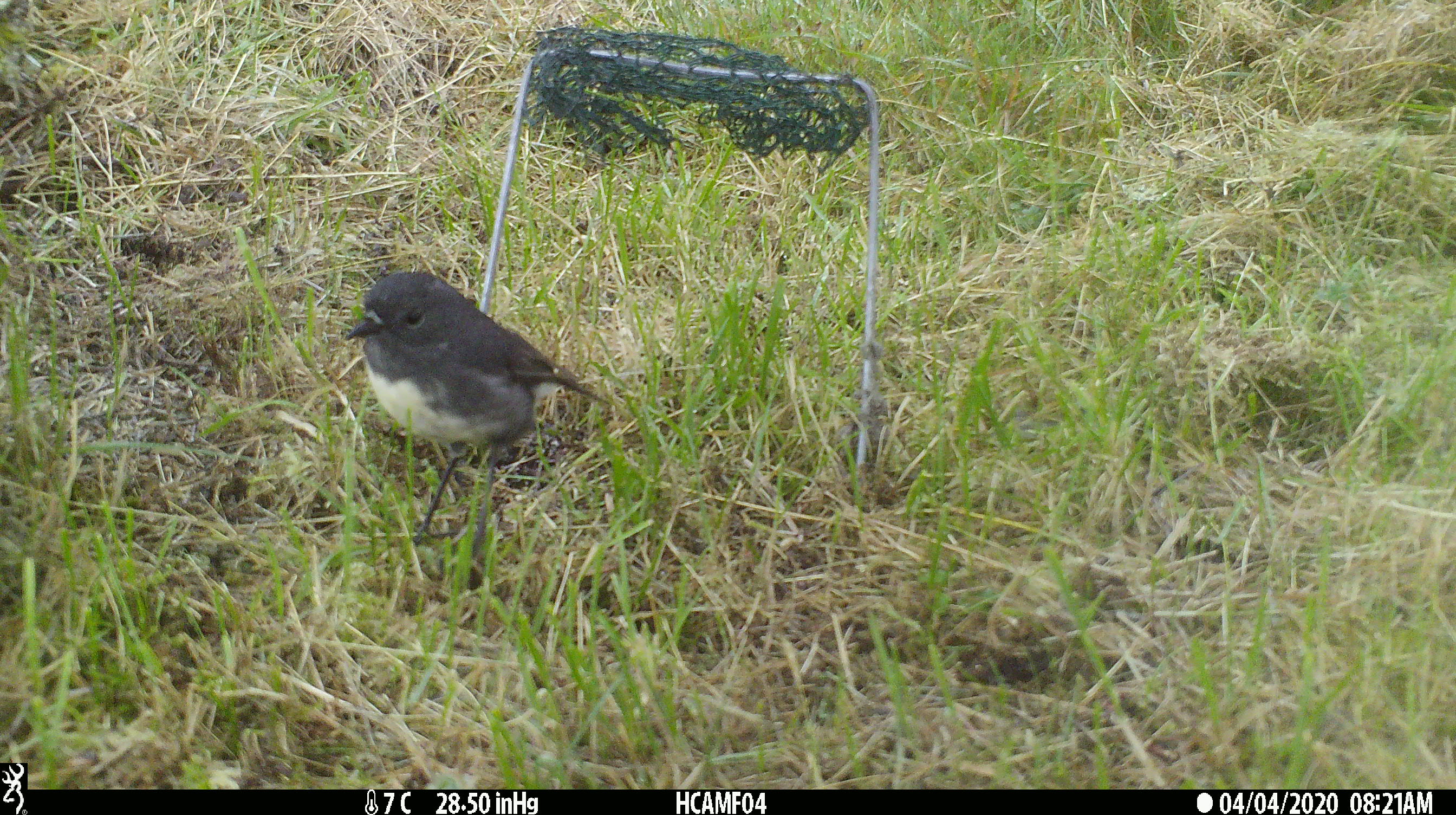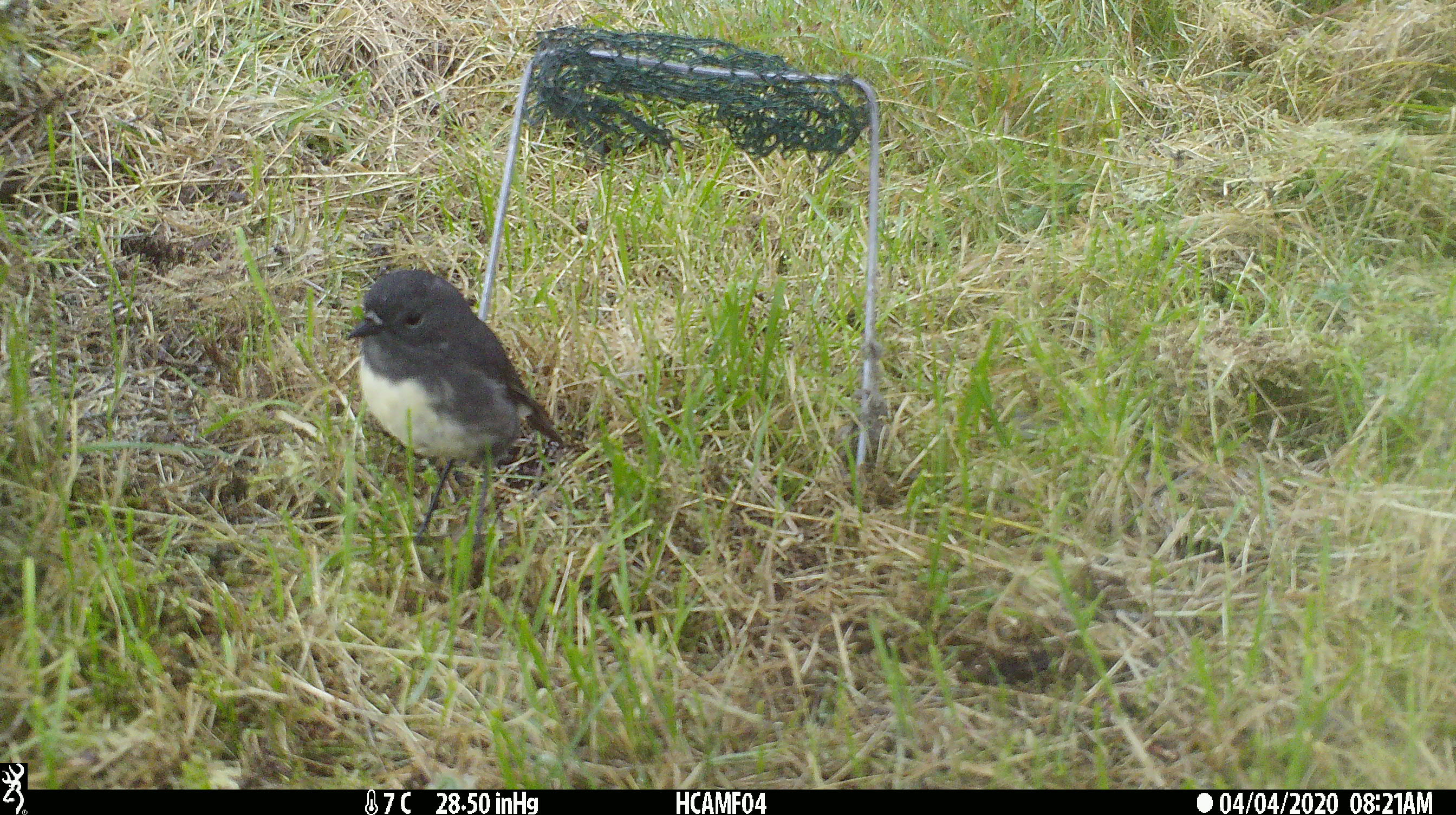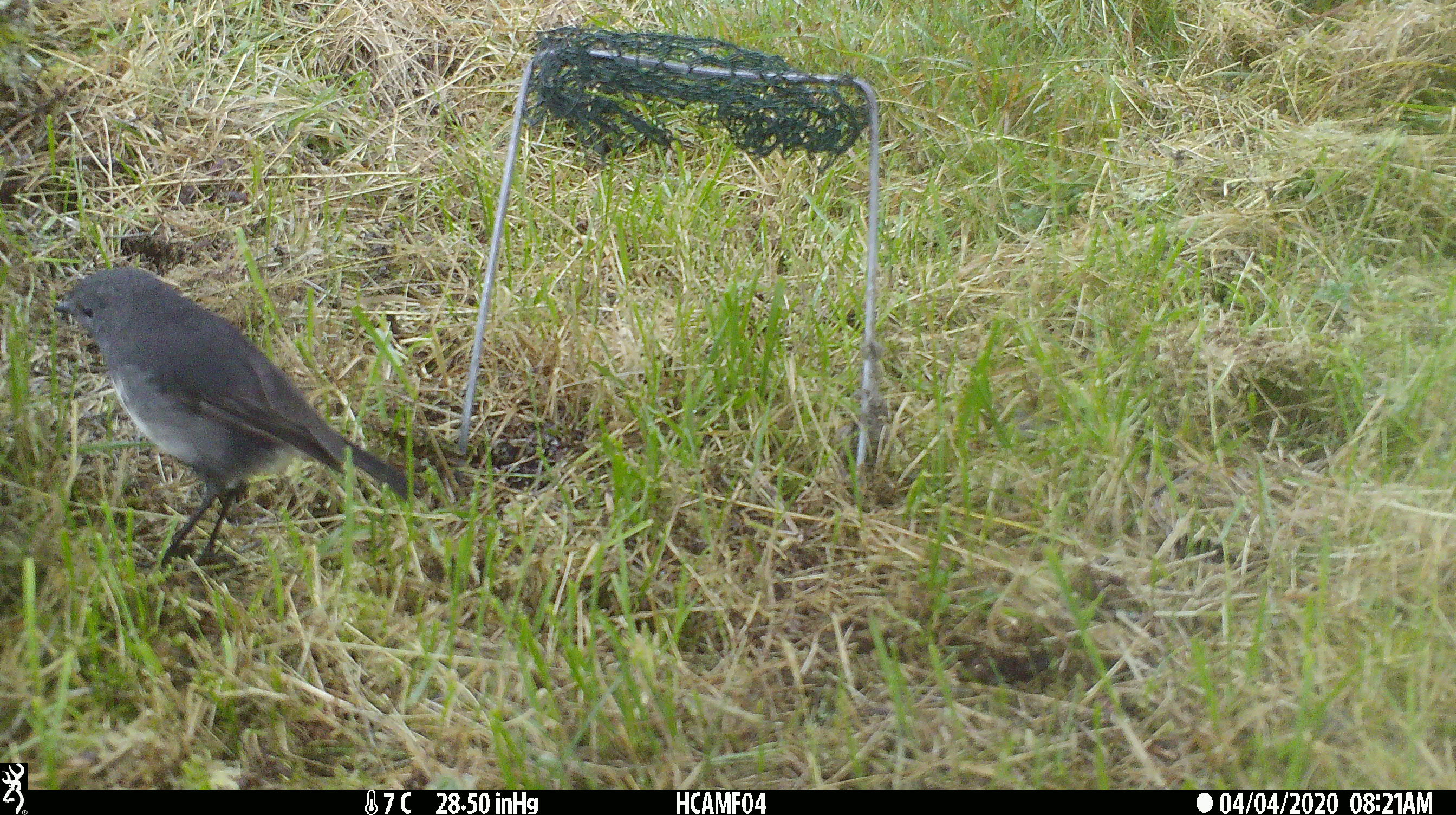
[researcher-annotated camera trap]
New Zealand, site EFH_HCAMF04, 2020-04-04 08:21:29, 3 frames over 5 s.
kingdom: Animalia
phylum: Chordata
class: Aves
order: Passeriformes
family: Petroicidae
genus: Petroica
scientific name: Petroica australis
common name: new zealand robin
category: robin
Robin (new zealand robin) (Petroica australis).